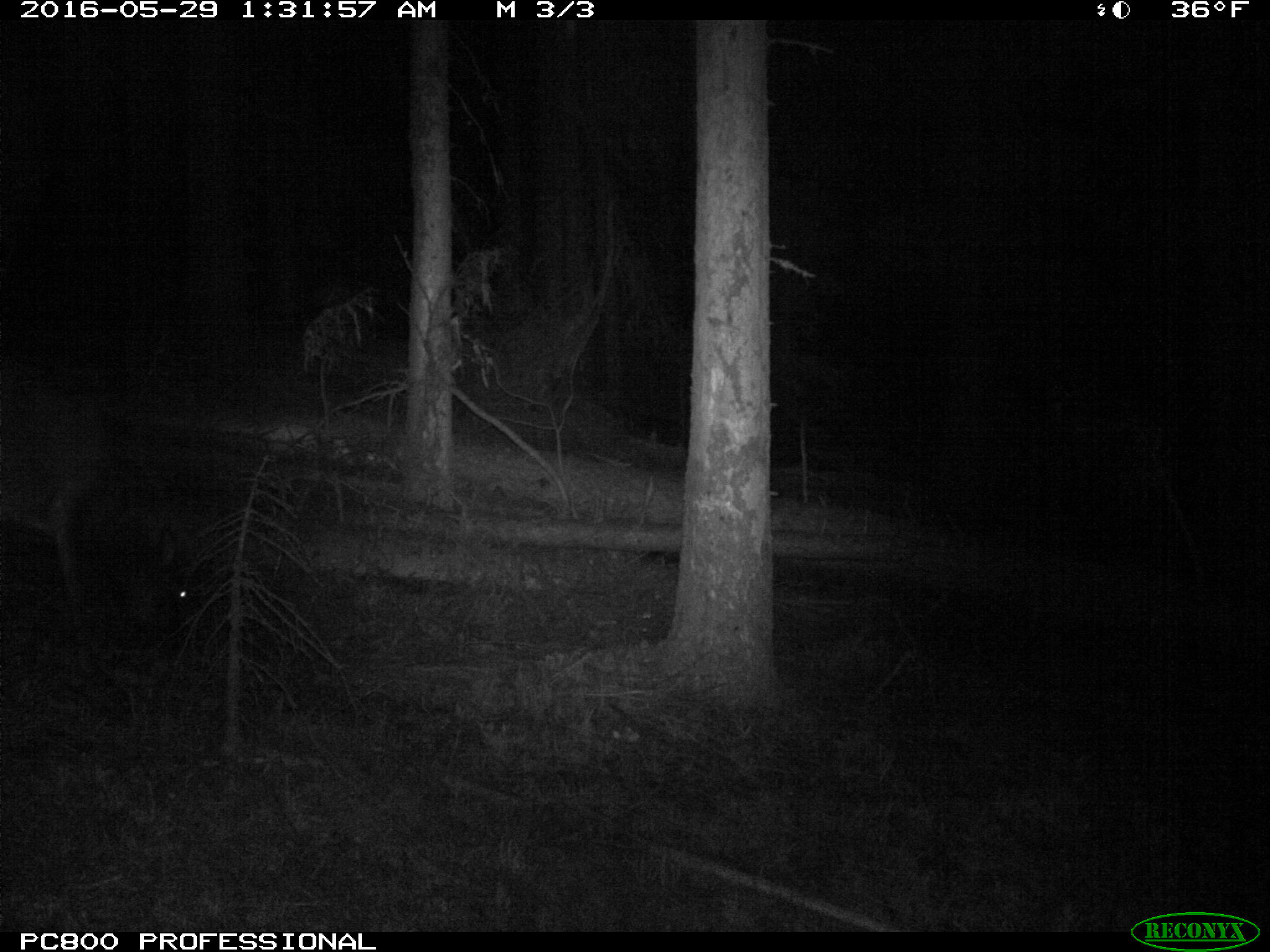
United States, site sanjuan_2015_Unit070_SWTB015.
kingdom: Animalia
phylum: Chordata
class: Mammalia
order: Artiodactyla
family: Cervidae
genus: Cervus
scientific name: Cervus elaphus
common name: red deer